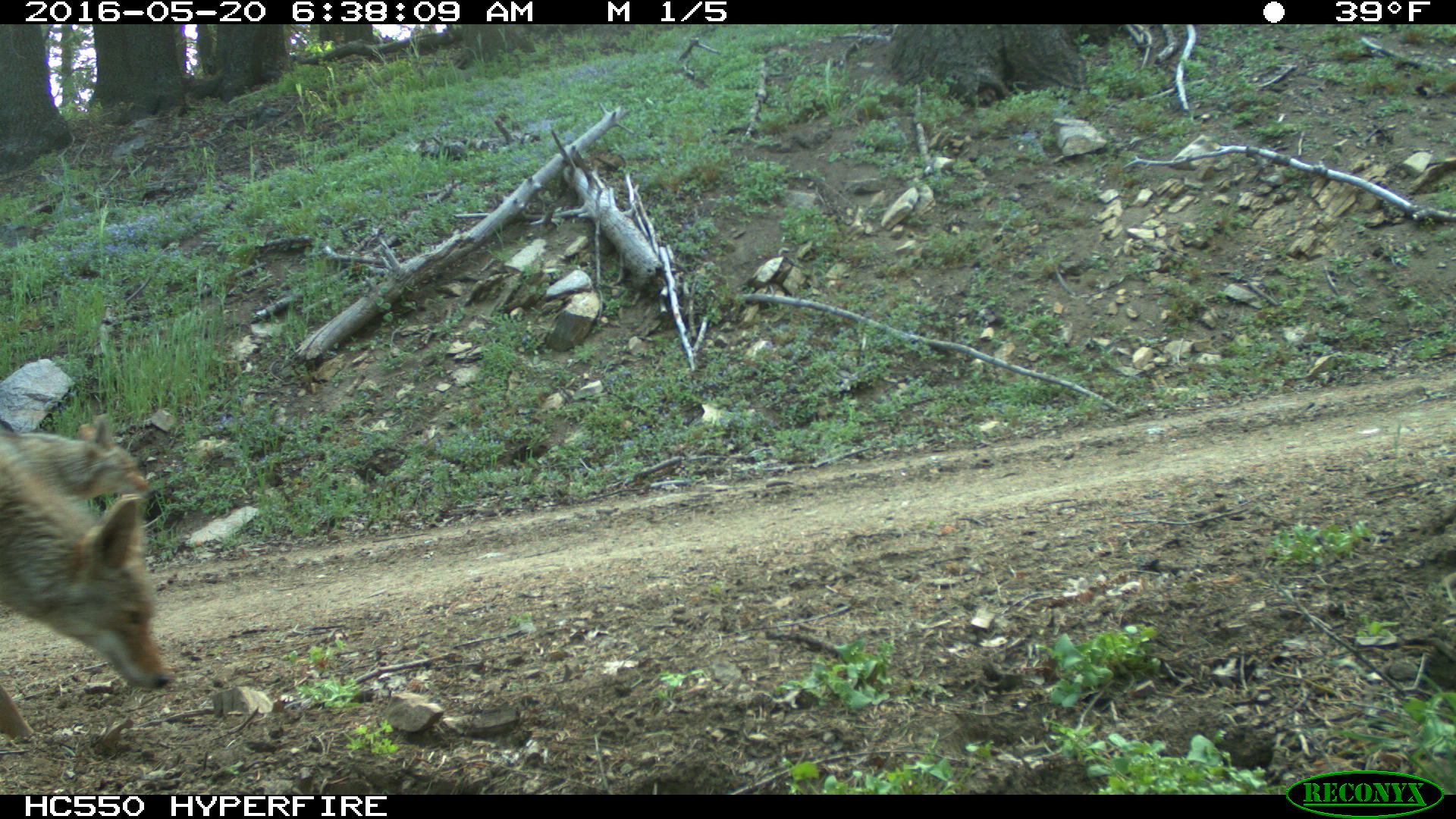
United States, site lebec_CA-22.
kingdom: Animalia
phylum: Chordata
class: Mammalia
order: Carnivora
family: Canidae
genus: Canis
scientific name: Canis latrans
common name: coyote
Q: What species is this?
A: Canis latrans (coyote).